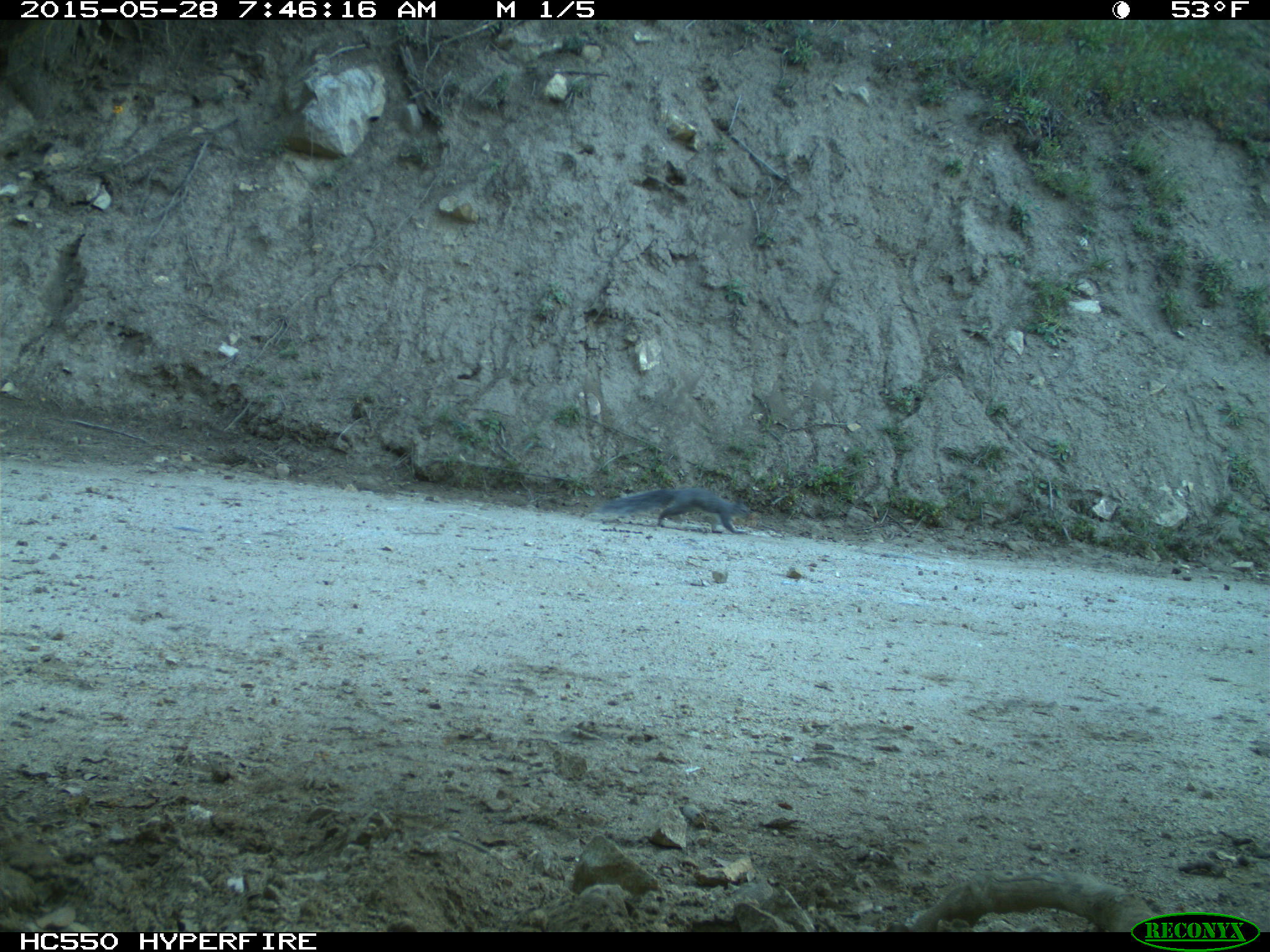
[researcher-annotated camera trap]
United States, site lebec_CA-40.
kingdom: Animalia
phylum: Chordata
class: Mammalia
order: Rodentia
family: Sciuridae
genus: Sciurus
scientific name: Sciurus carolinensis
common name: eastern gray squirrel